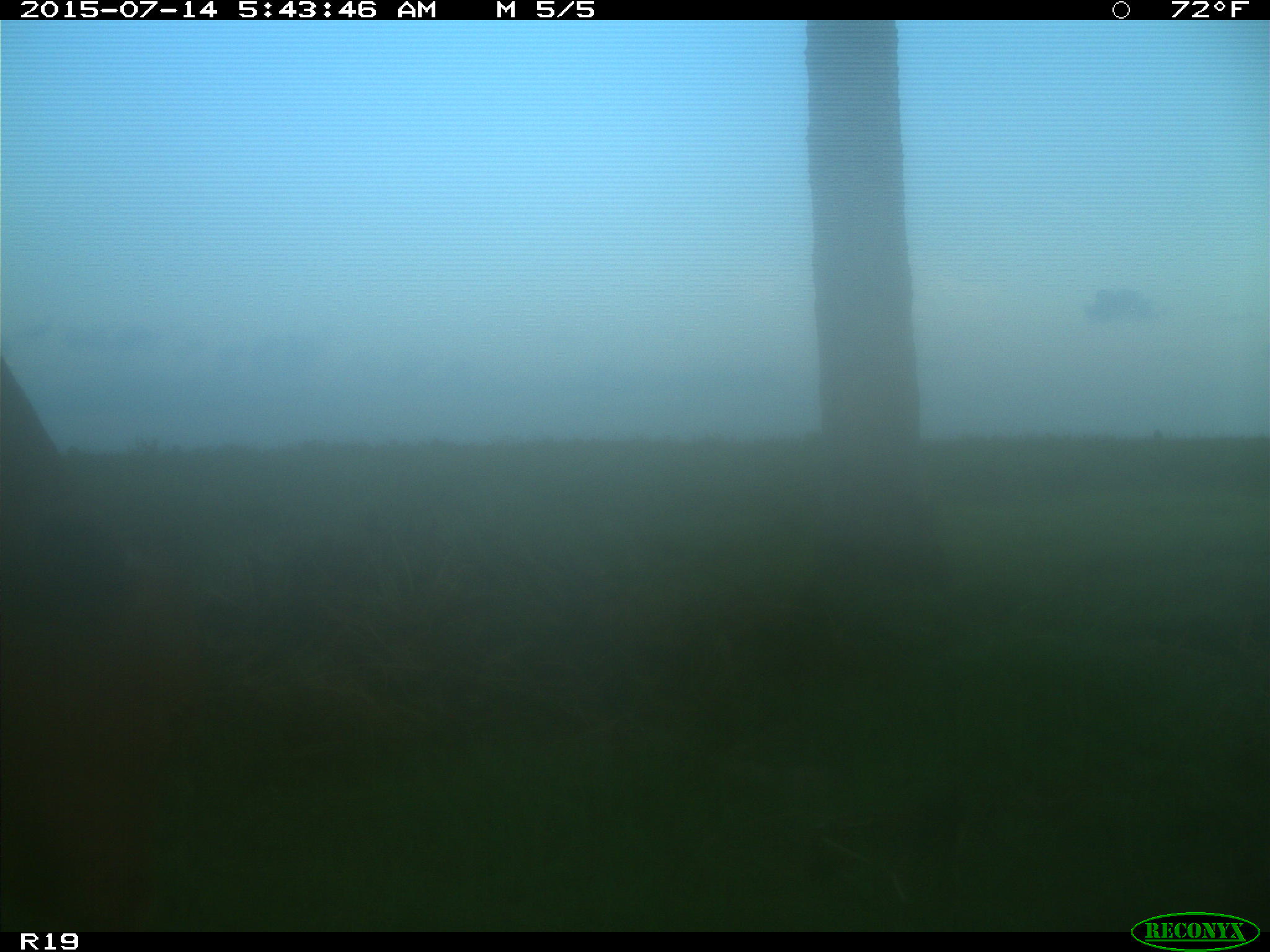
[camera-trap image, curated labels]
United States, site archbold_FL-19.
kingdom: Animalia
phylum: Chordata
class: Mammalia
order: Artiodactyla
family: Bovidae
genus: Bos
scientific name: Bos taurus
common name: domestic cow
Bos taurus (domestic cow).